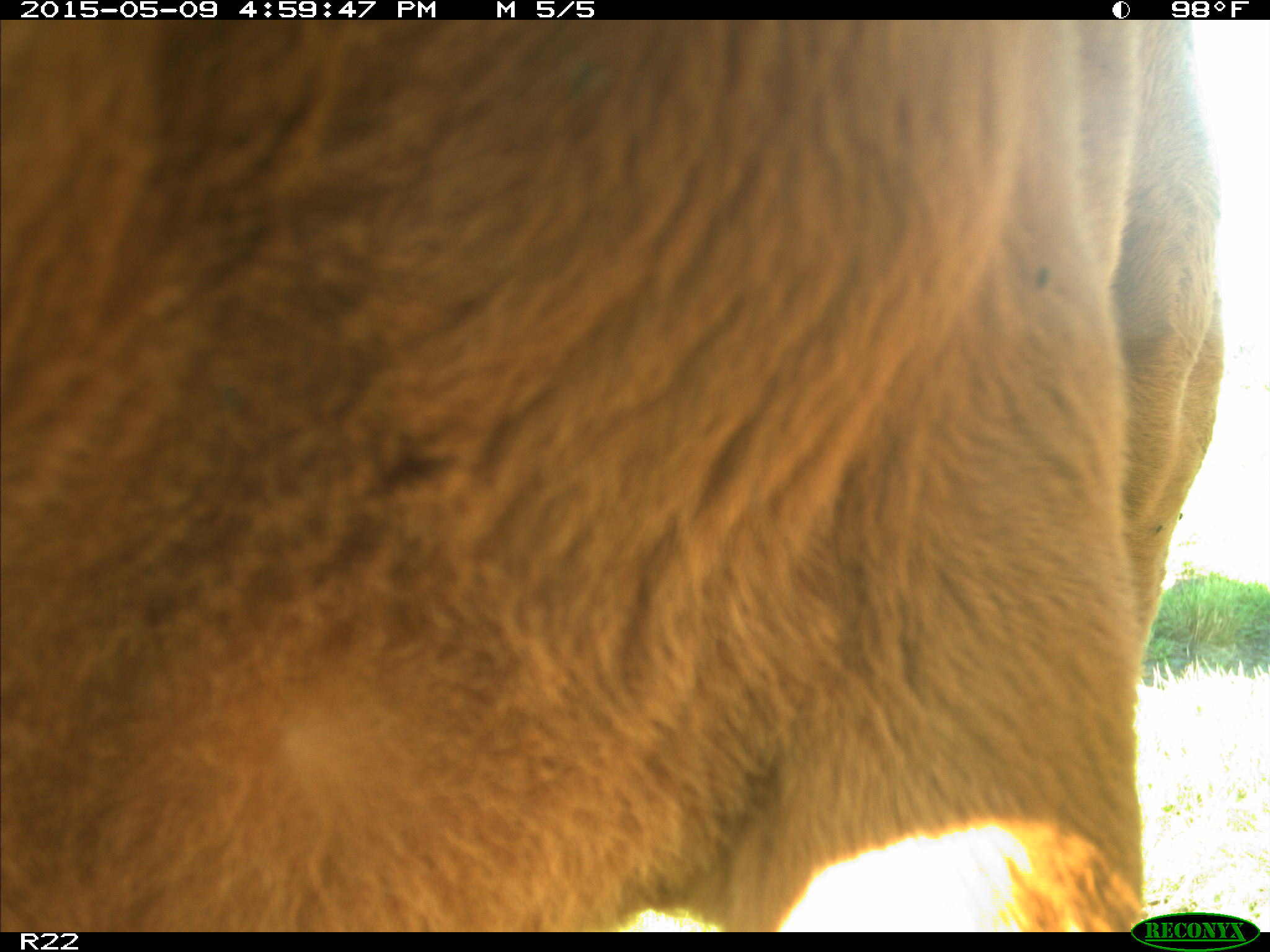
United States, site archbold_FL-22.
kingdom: Animalia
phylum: Chordata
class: Mammalia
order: Artiodactyla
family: Bovidae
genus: Bos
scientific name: Bos taurus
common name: domestic cow